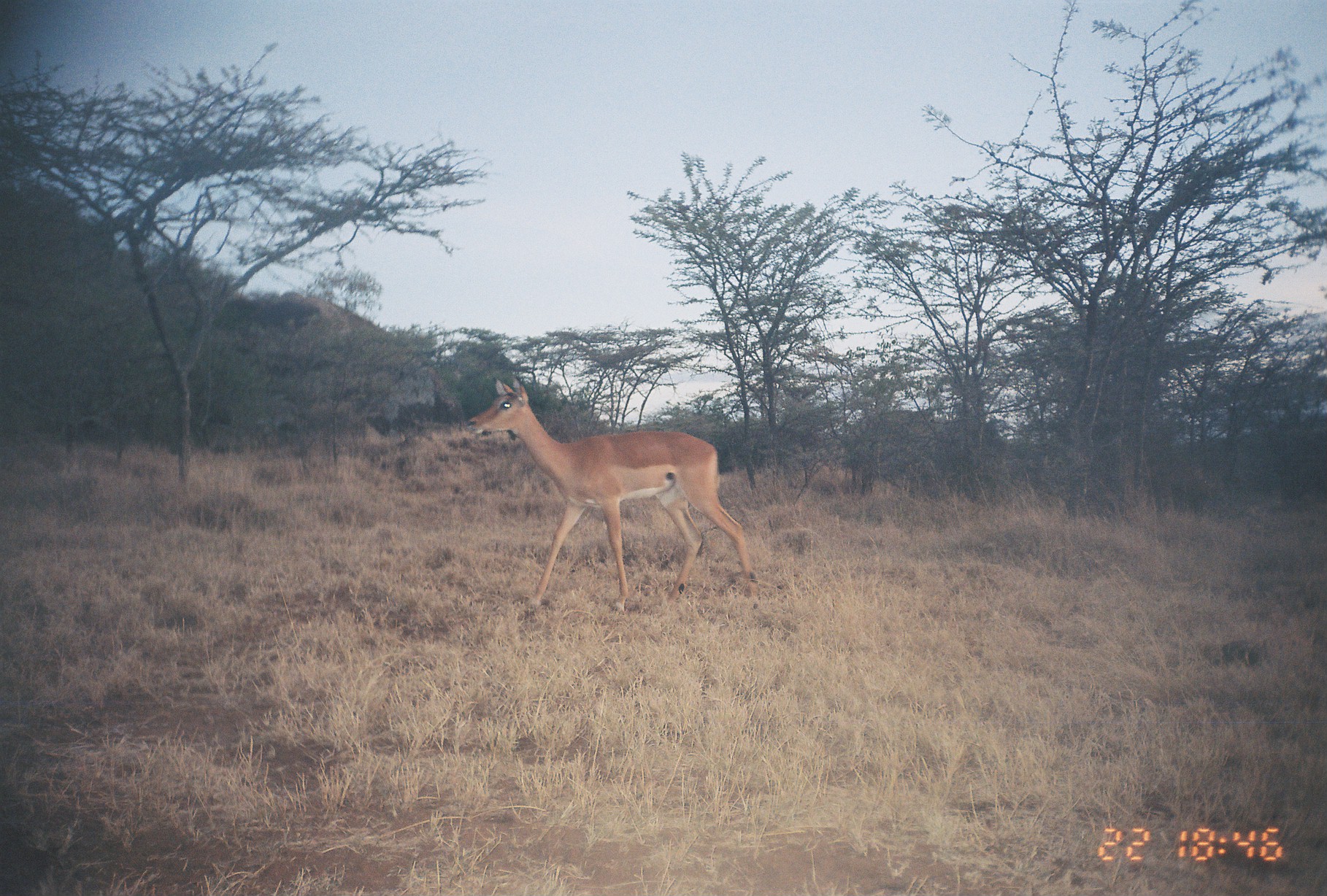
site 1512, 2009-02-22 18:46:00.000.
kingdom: Animalia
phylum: Chordata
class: Mammalia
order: Artiodactyla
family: Bovidae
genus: Aepyceros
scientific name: Aepyceros melampus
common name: impala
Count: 1.